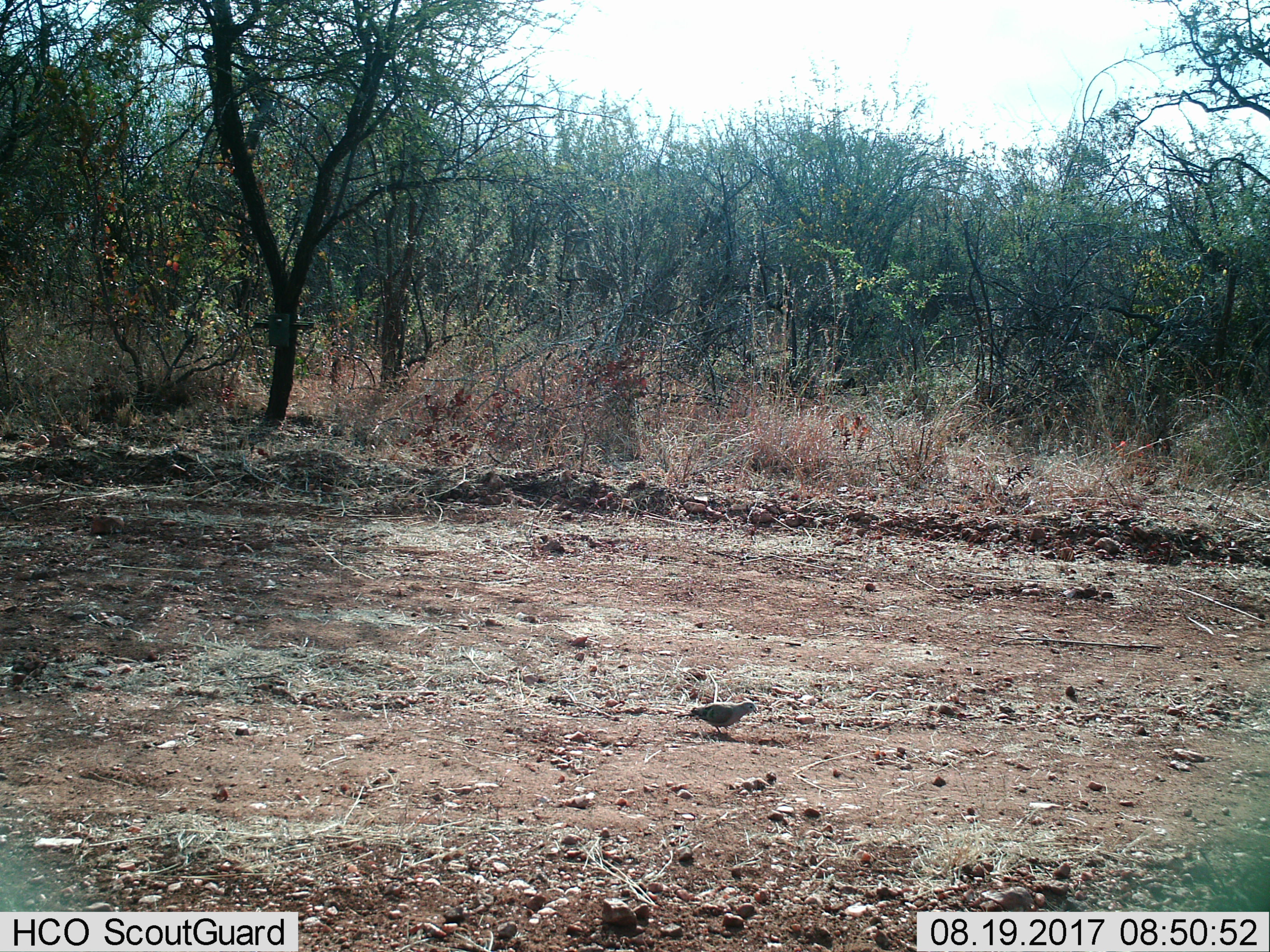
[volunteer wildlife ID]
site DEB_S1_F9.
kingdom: Animalia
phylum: Chordata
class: Aves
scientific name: Aves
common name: bird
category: birdother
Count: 1.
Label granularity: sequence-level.